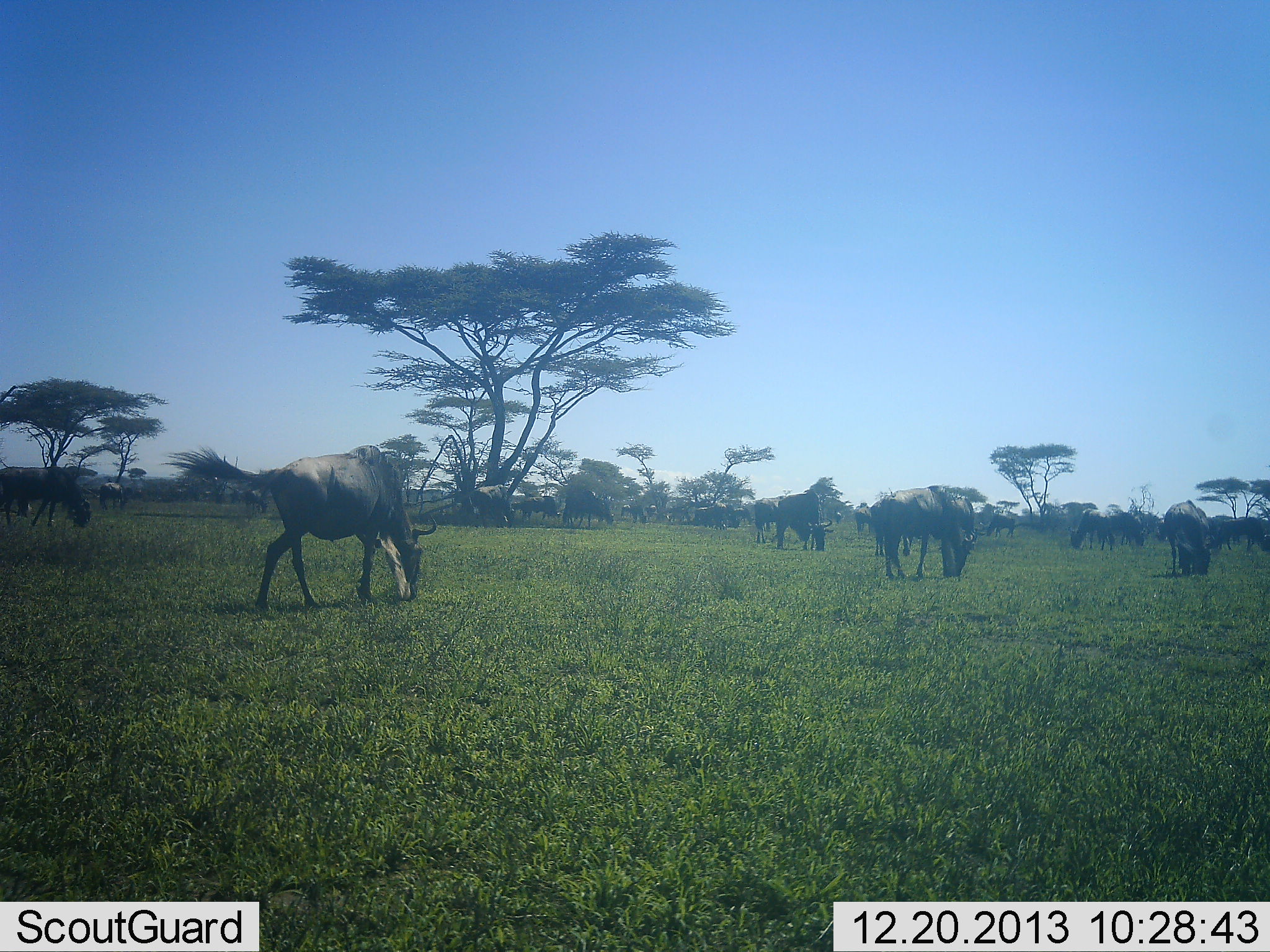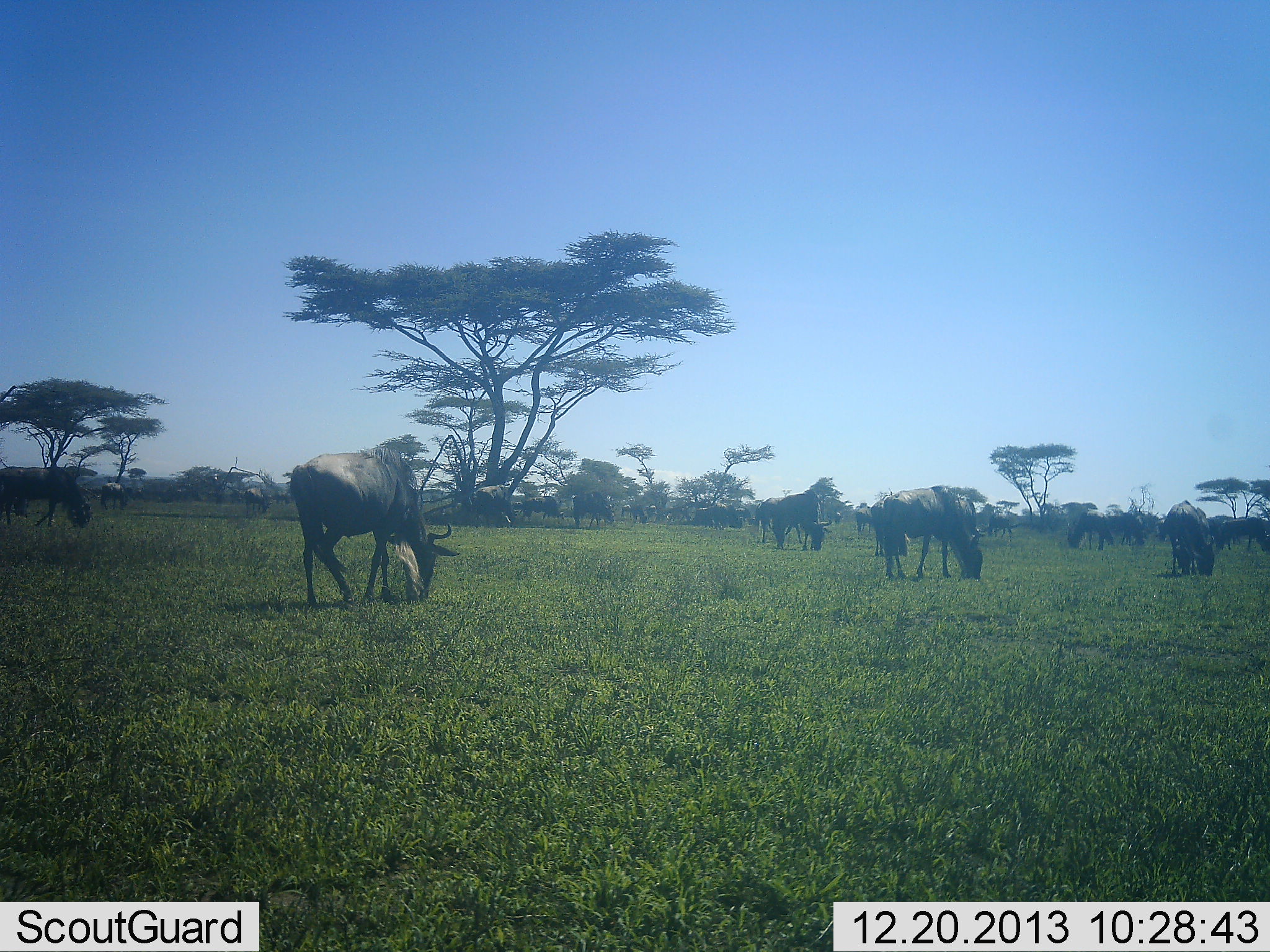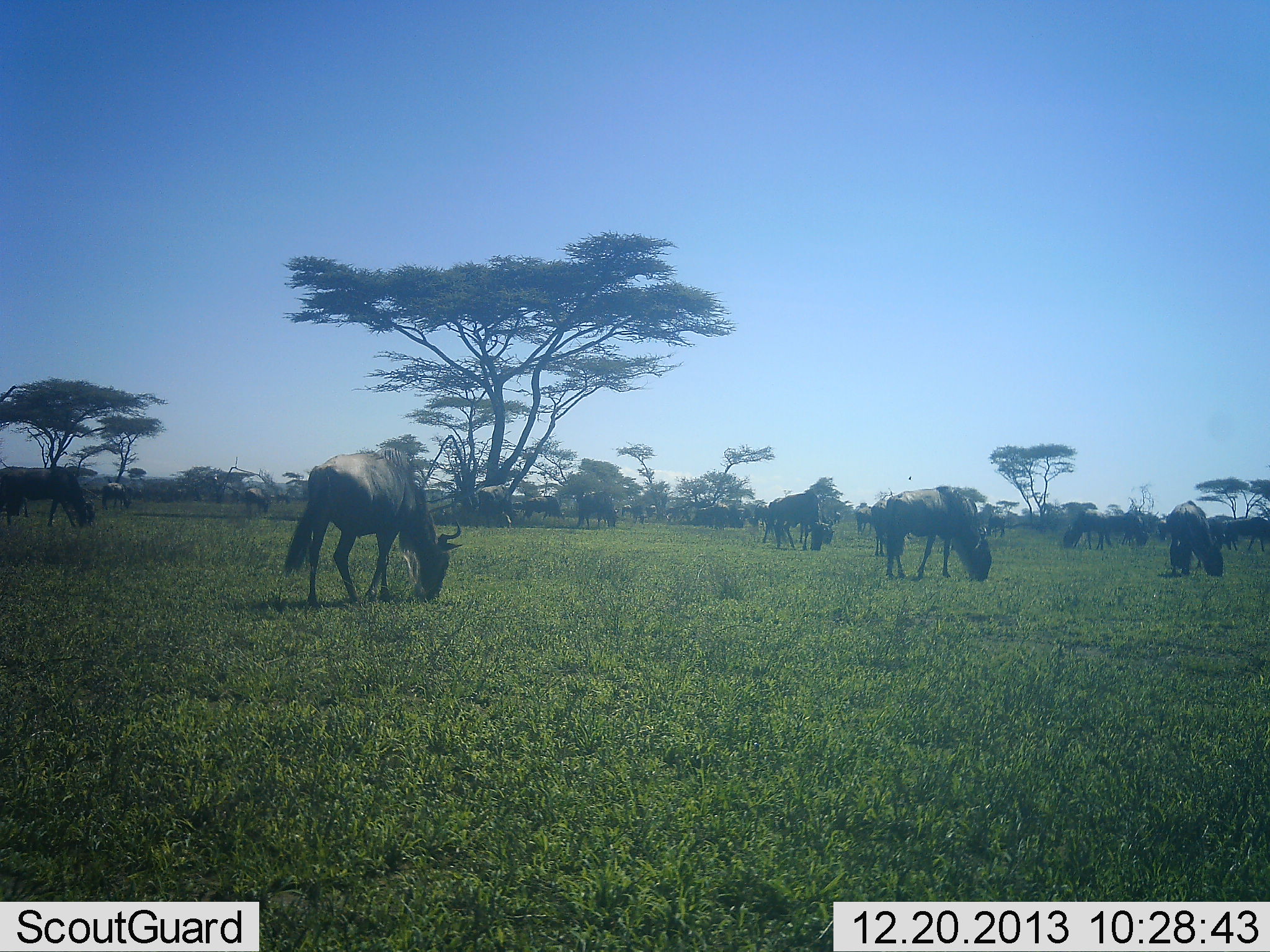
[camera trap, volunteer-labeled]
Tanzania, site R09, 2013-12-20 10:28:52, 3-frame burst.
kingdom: Animalia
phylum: Chordata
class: Mammalia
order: Artiodactyla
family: Bovidae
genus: Connochaetes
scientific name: Connochaetes taurinus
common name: blue wildebeest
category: wildebeest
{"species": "wildebeest (blue wildebeest) (Connochaetes taurinus)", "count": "11-50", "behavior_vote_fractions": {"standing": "10%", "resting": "0%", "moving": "20%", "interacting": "0%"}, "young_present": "10%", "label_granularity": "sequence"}